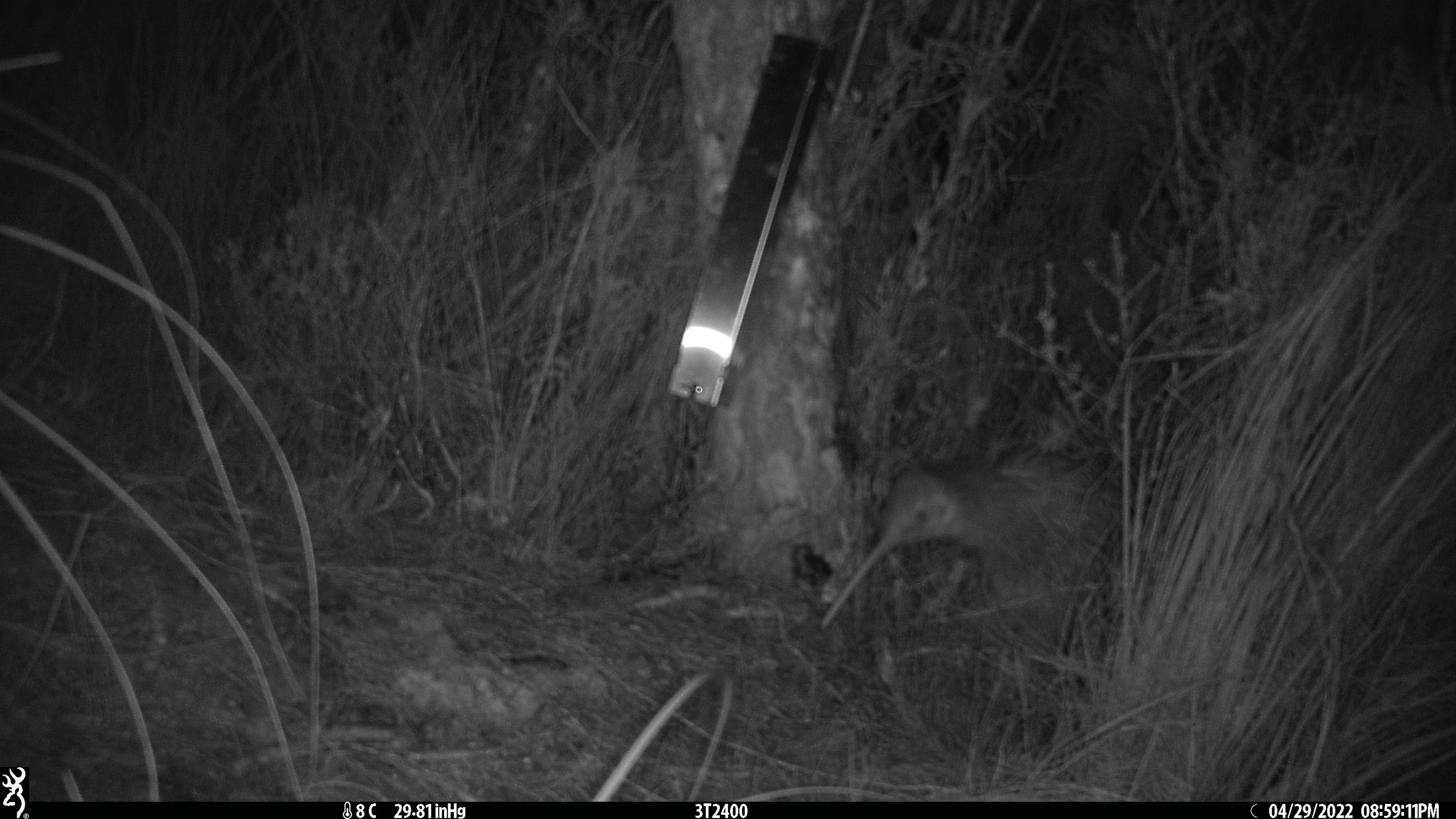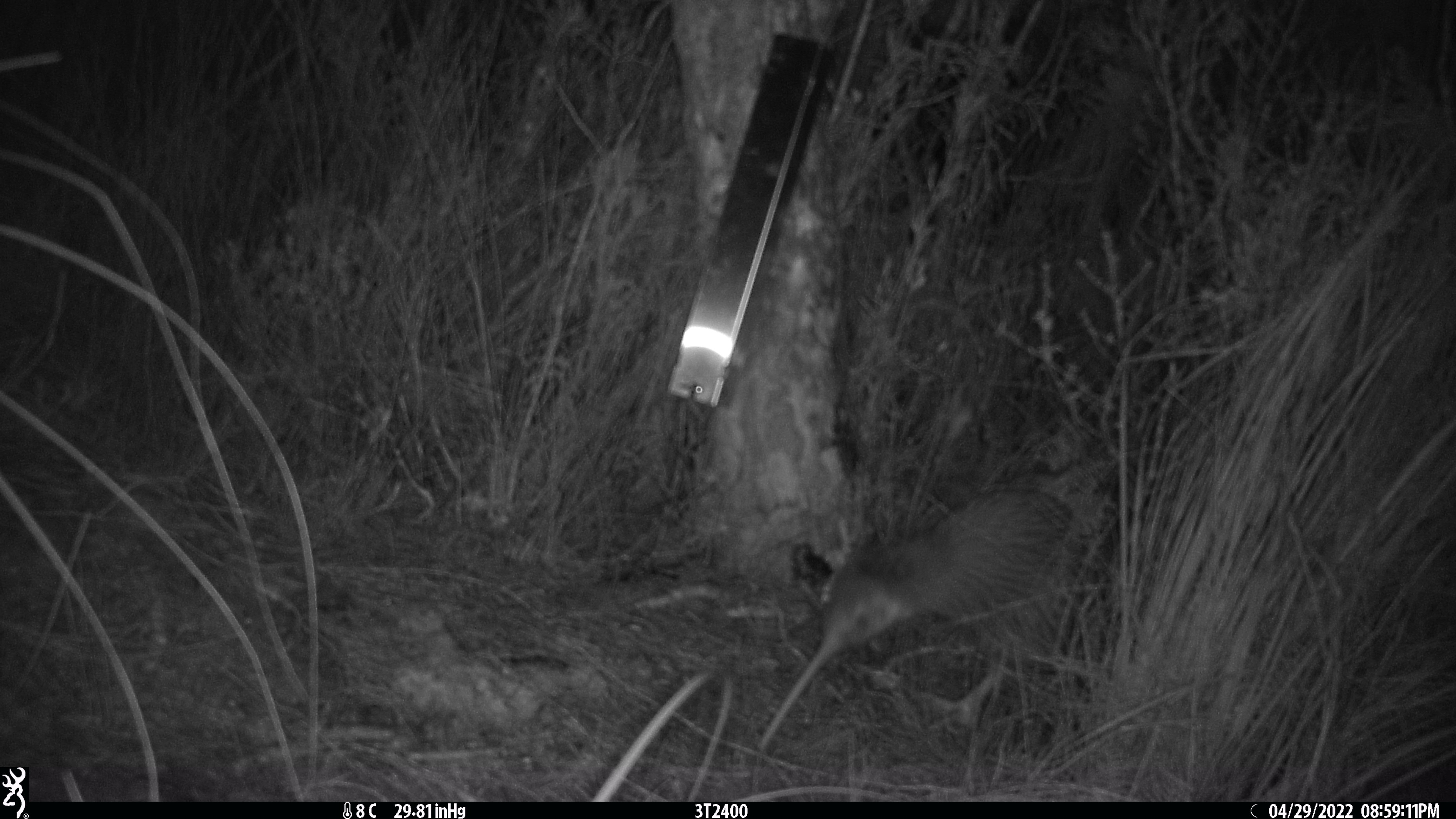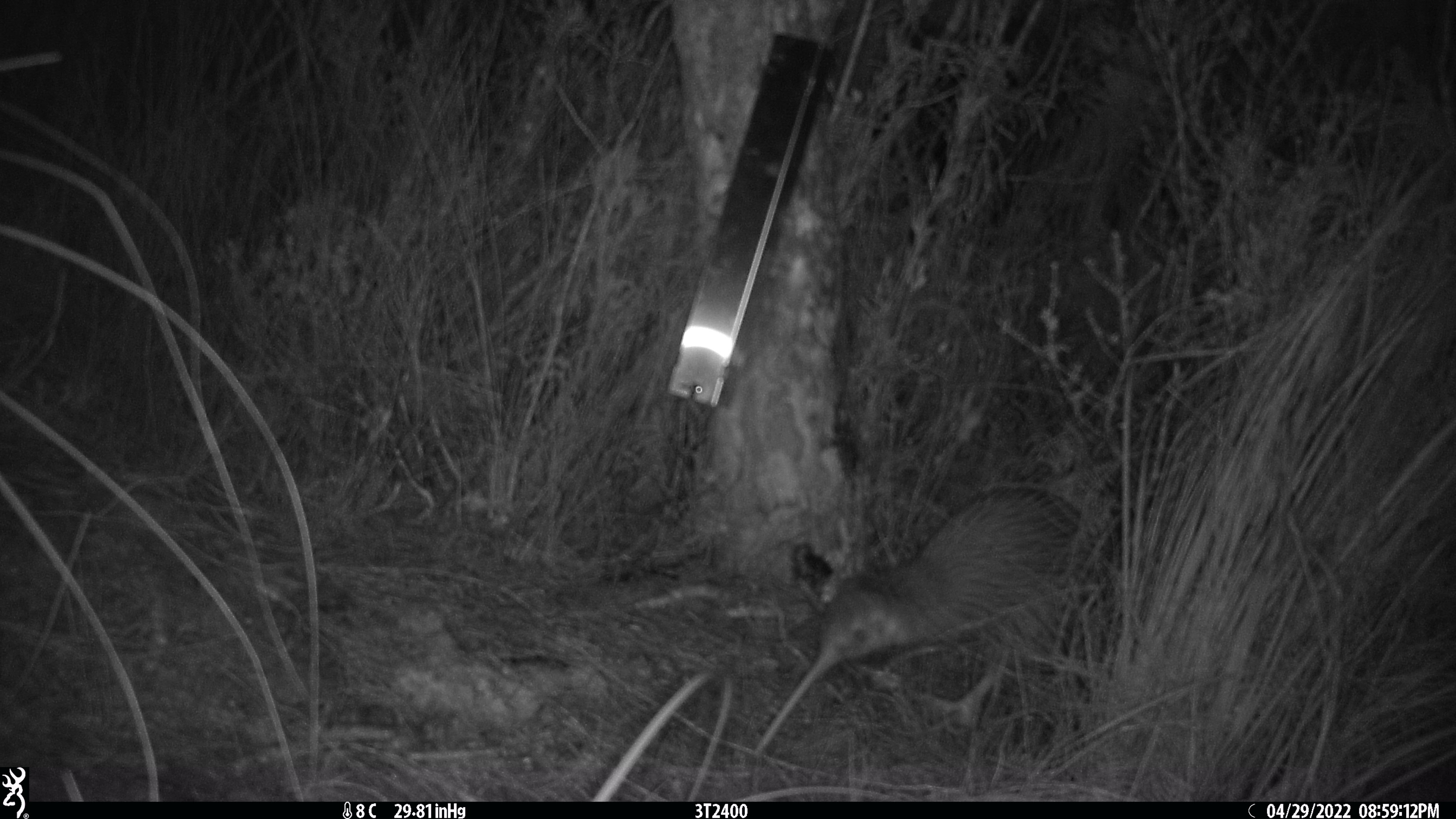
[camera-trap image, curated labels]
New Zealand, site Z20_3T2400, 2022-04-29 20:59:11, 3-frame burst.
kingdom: Animalia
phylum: Chordata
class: Aves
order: Apterygiformes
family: Apterygidae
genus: Apteryx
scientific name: Apteryx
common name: kiwi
Kiwi (Apteryx).